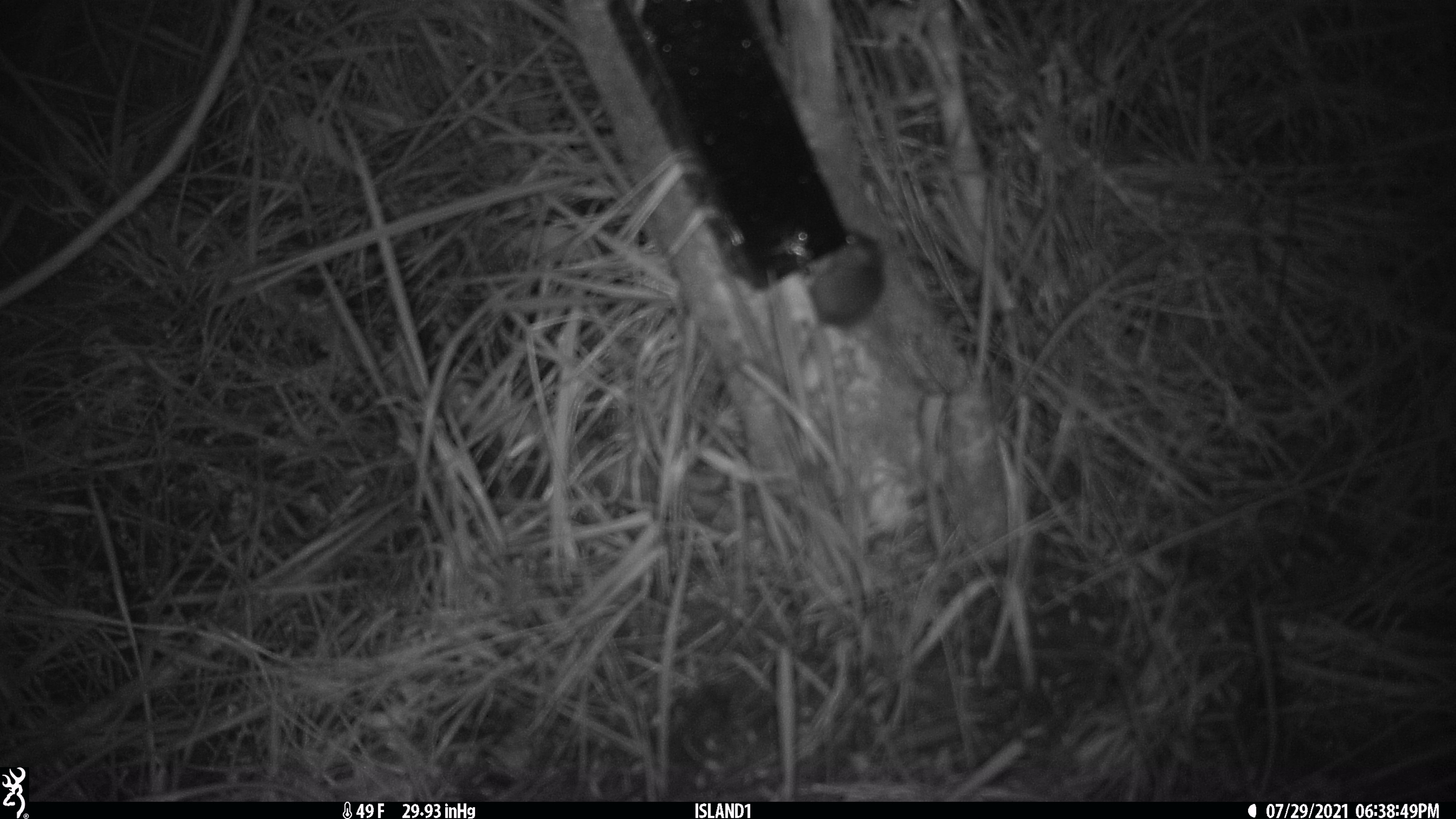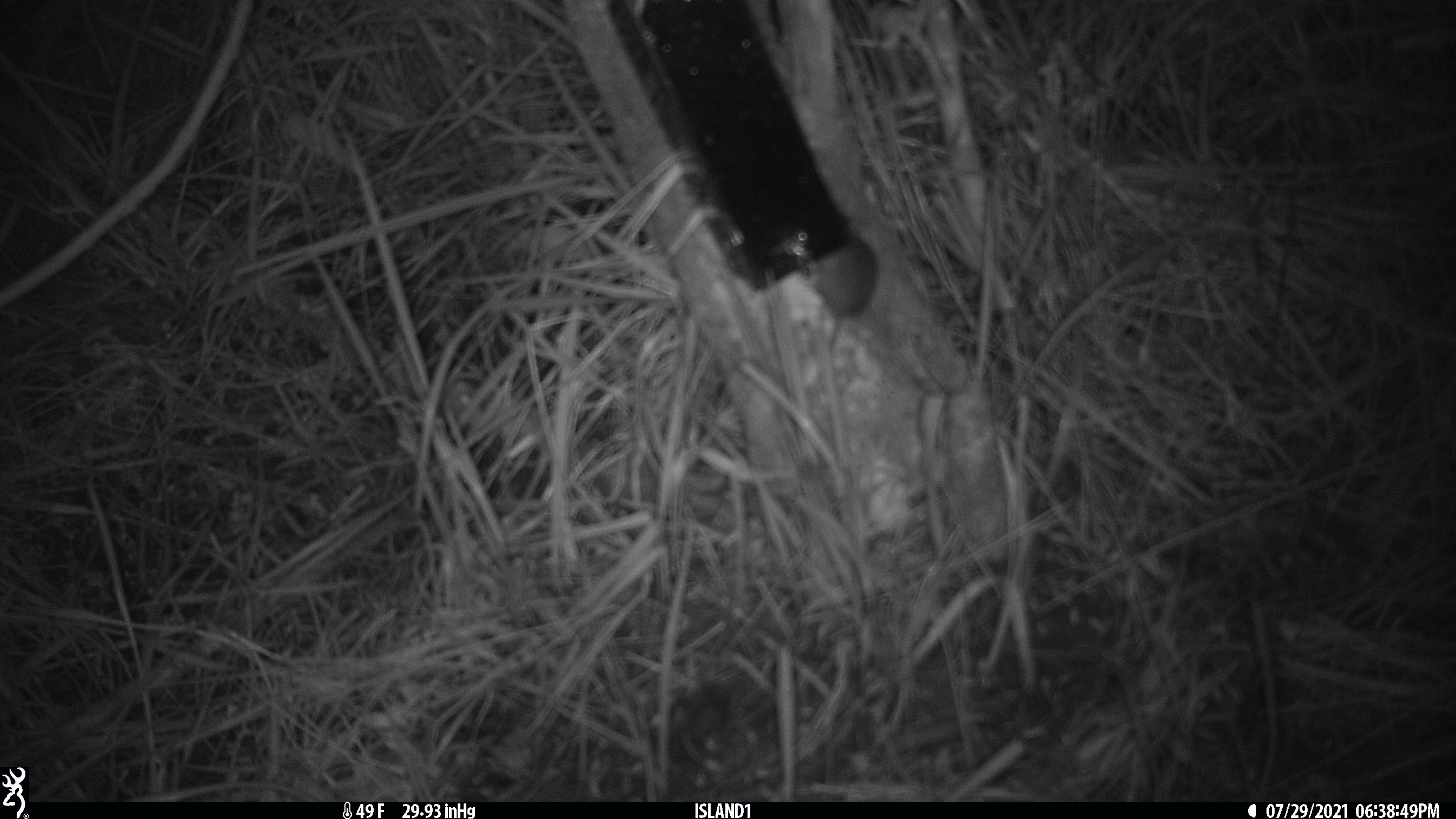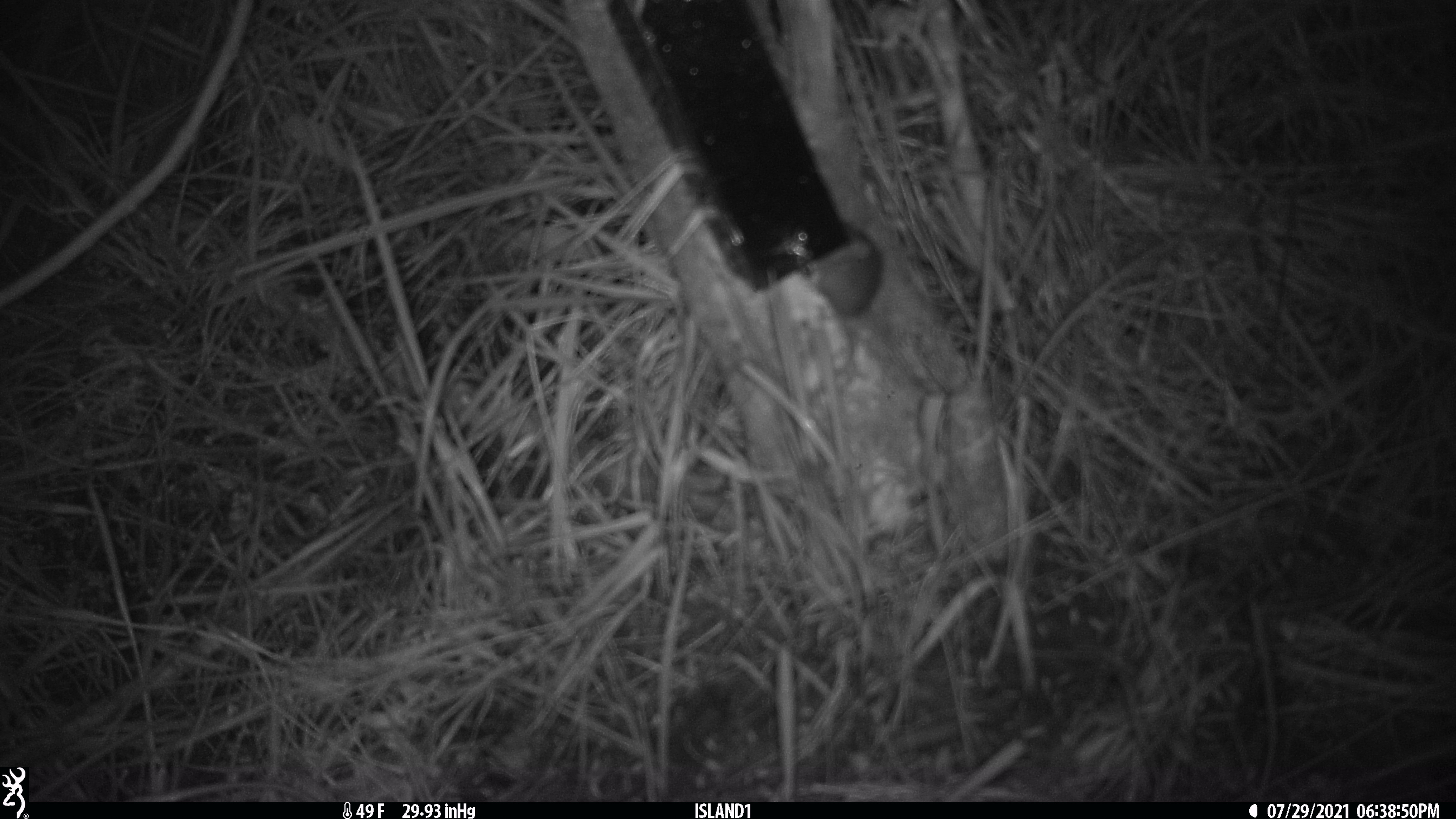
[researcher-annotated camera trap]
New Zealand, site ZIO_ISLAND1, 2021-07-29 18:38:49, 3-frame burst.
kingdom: Animalia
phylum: Chordata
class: Mammalia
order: Rodentia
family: Muridae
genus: Mus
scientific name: Mus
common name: mouse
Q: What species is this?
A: Mouse (Mus).